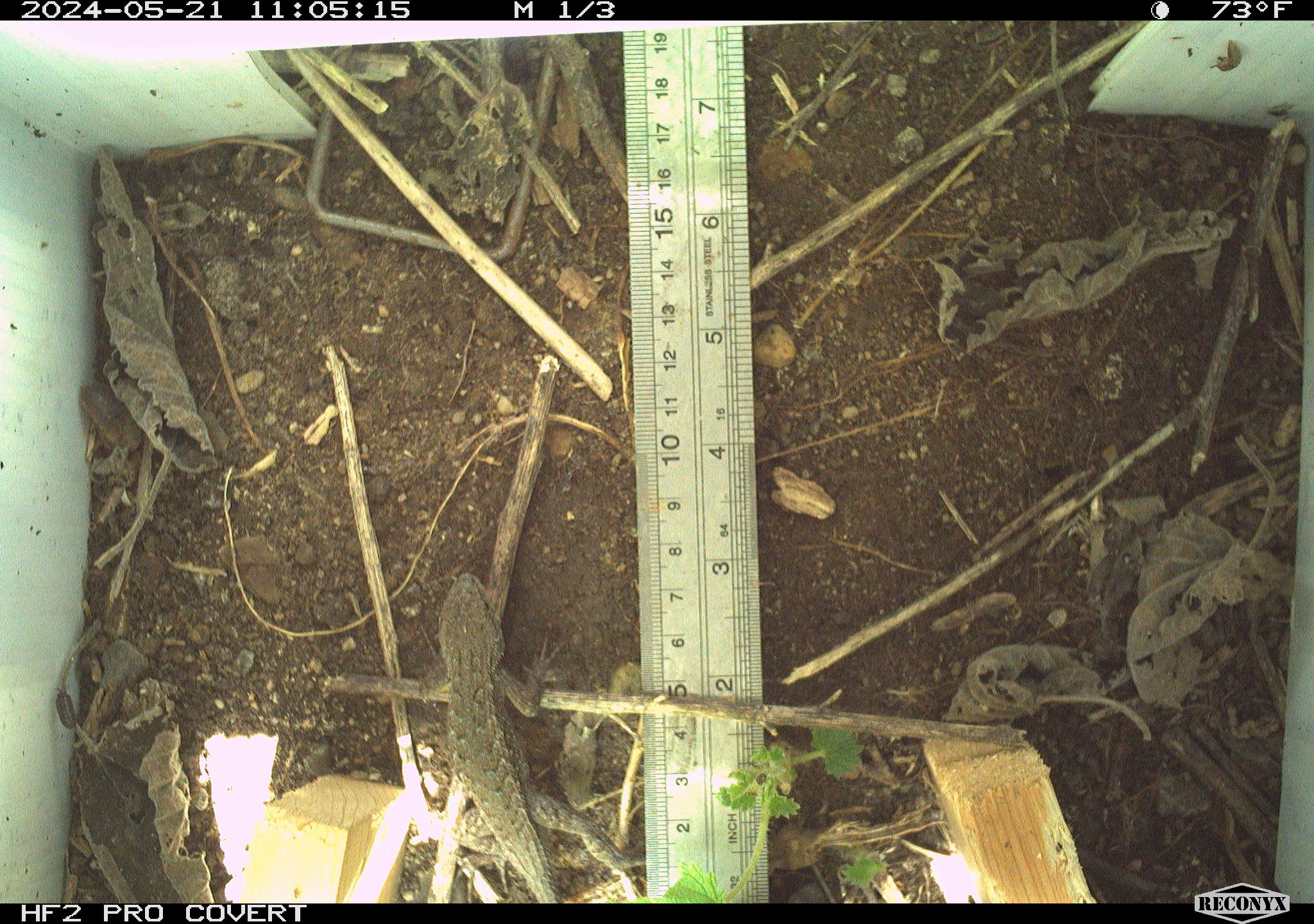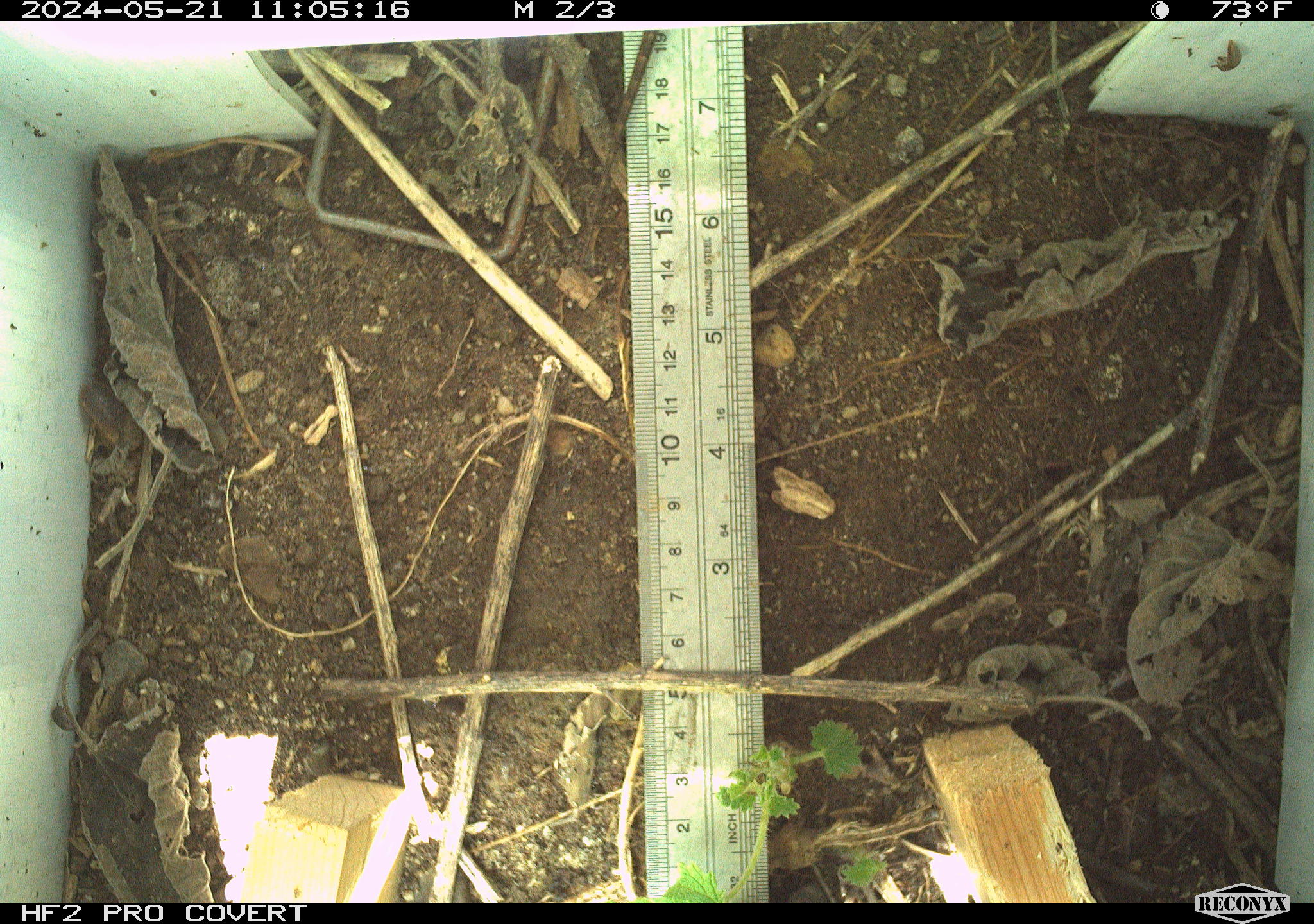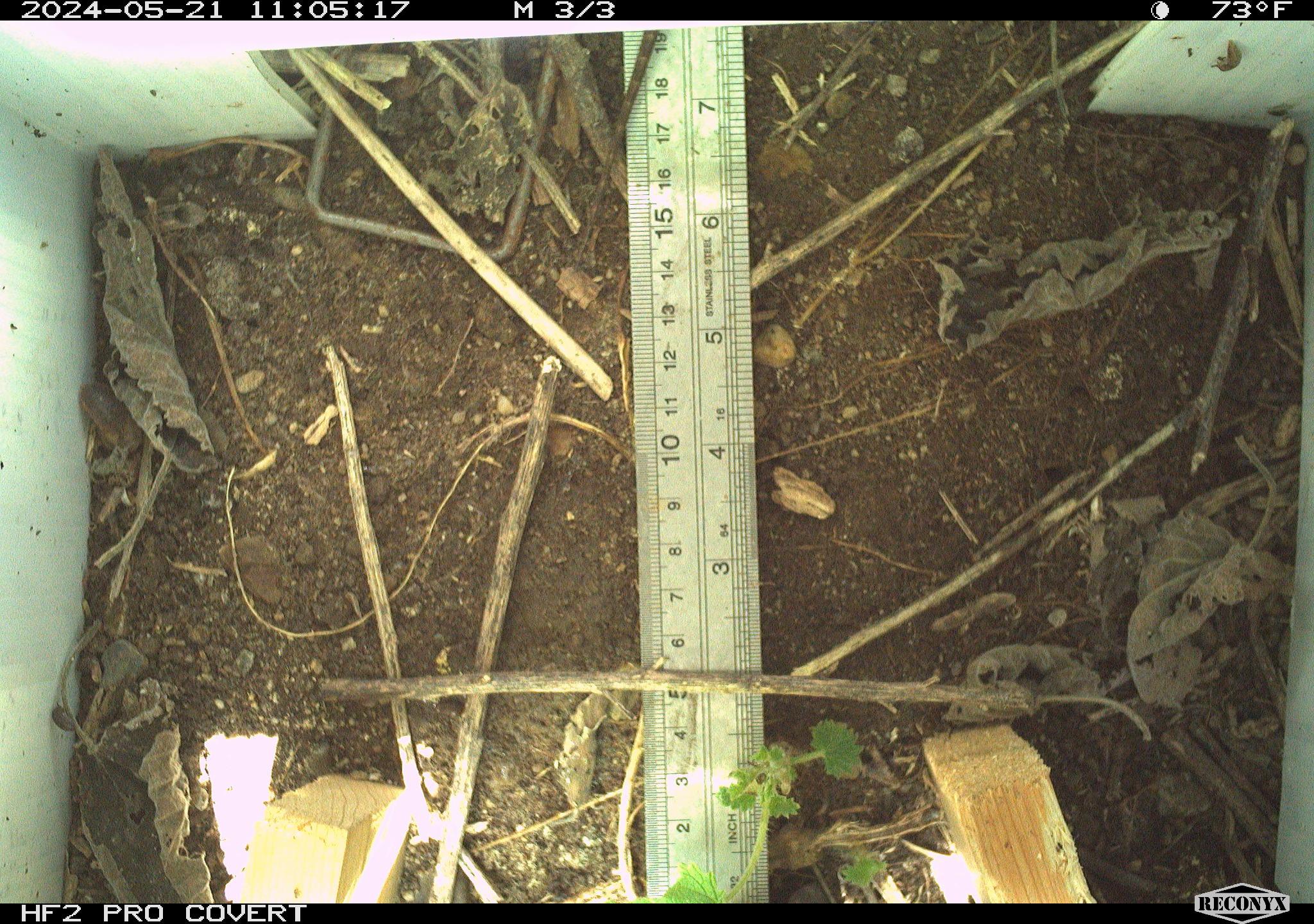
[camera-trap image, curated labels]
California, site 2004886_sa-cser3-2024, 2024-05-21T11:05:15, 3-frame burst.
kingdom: Animalia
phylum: Chordata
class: Reptilia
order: Squamata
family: Phrynosomatidae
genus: Sceloporus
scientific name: Sceloporus occidentalis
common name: western fence lizard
Western fence lizard (Sceloporus occidentalis).